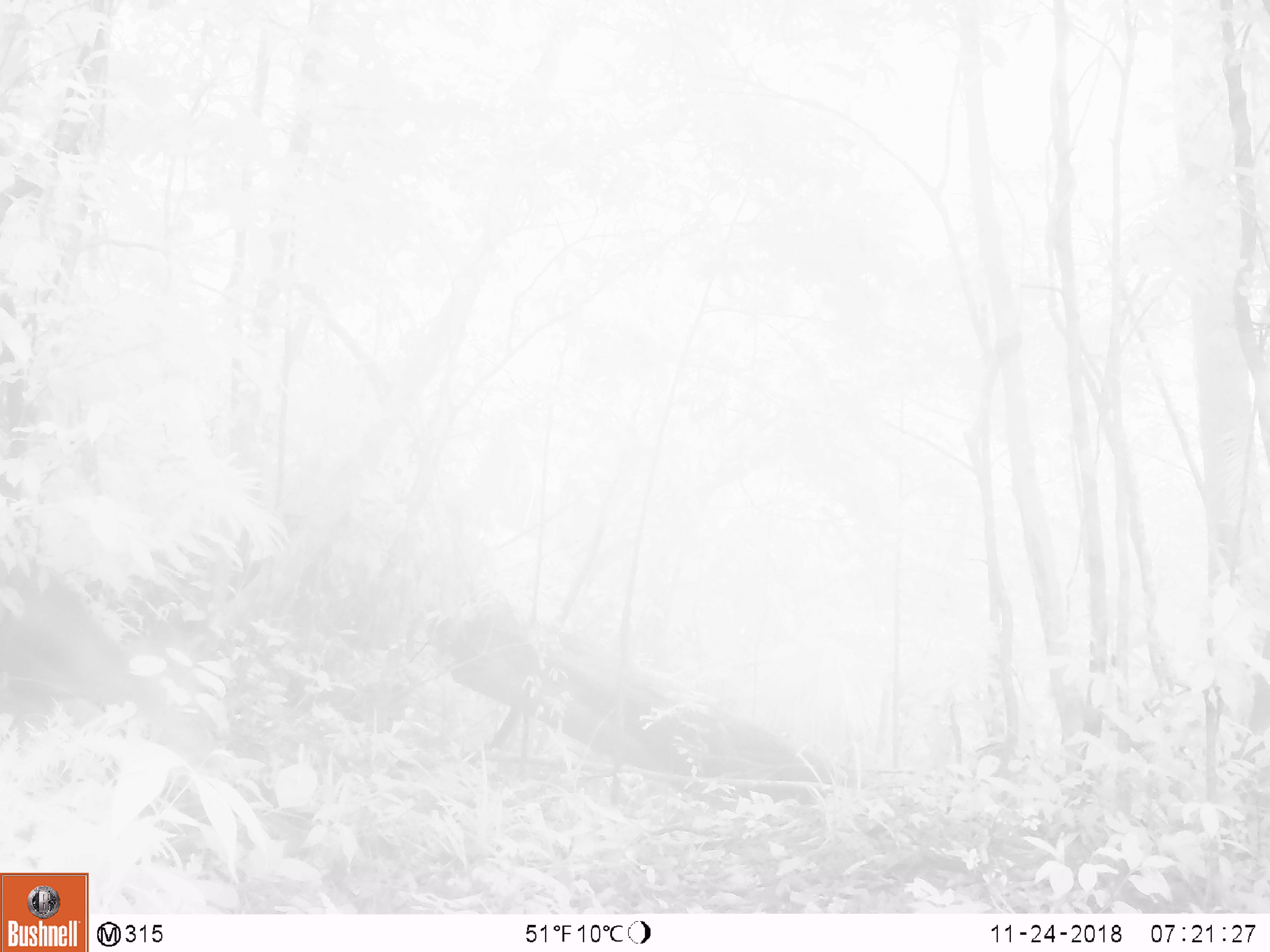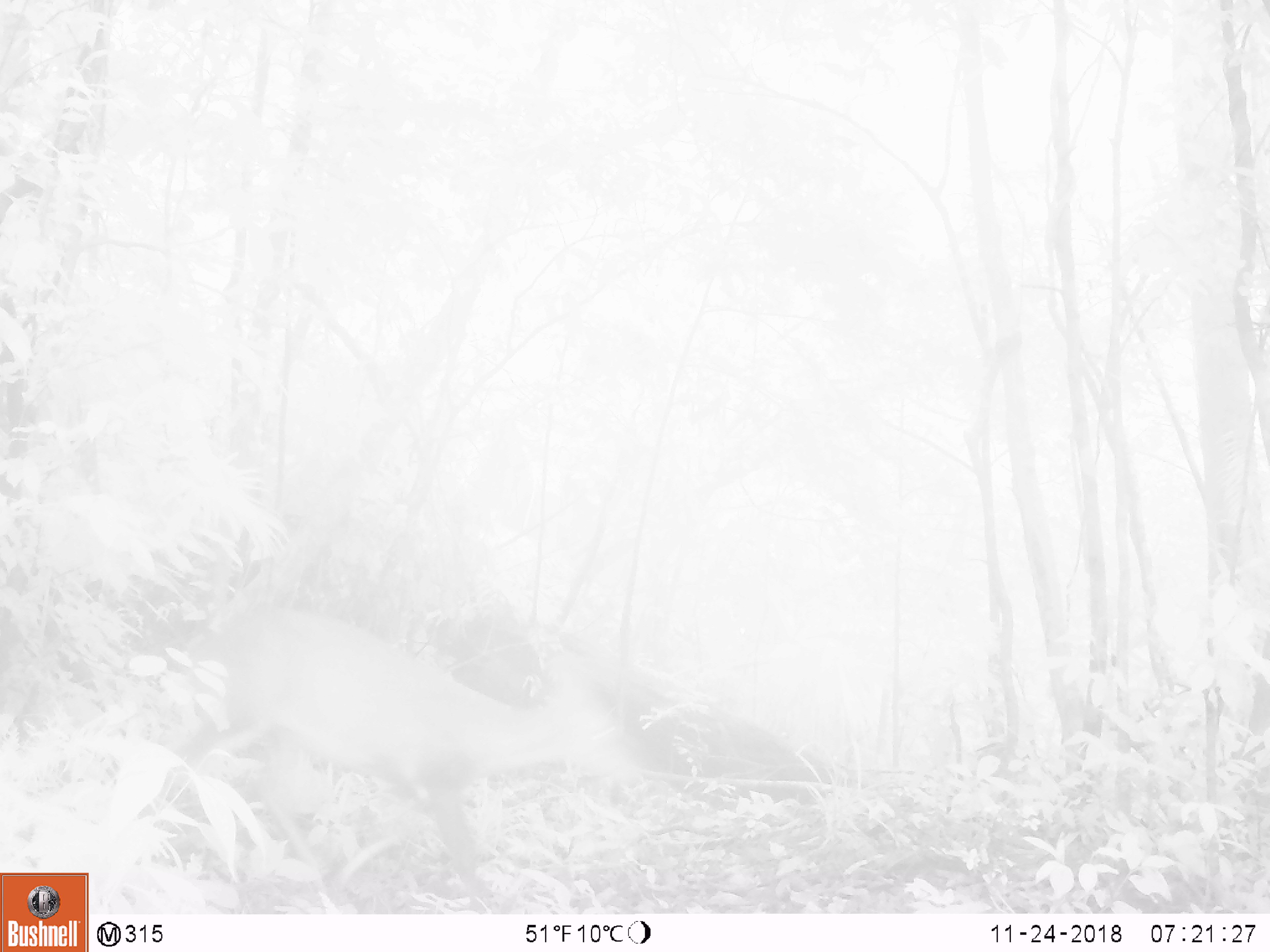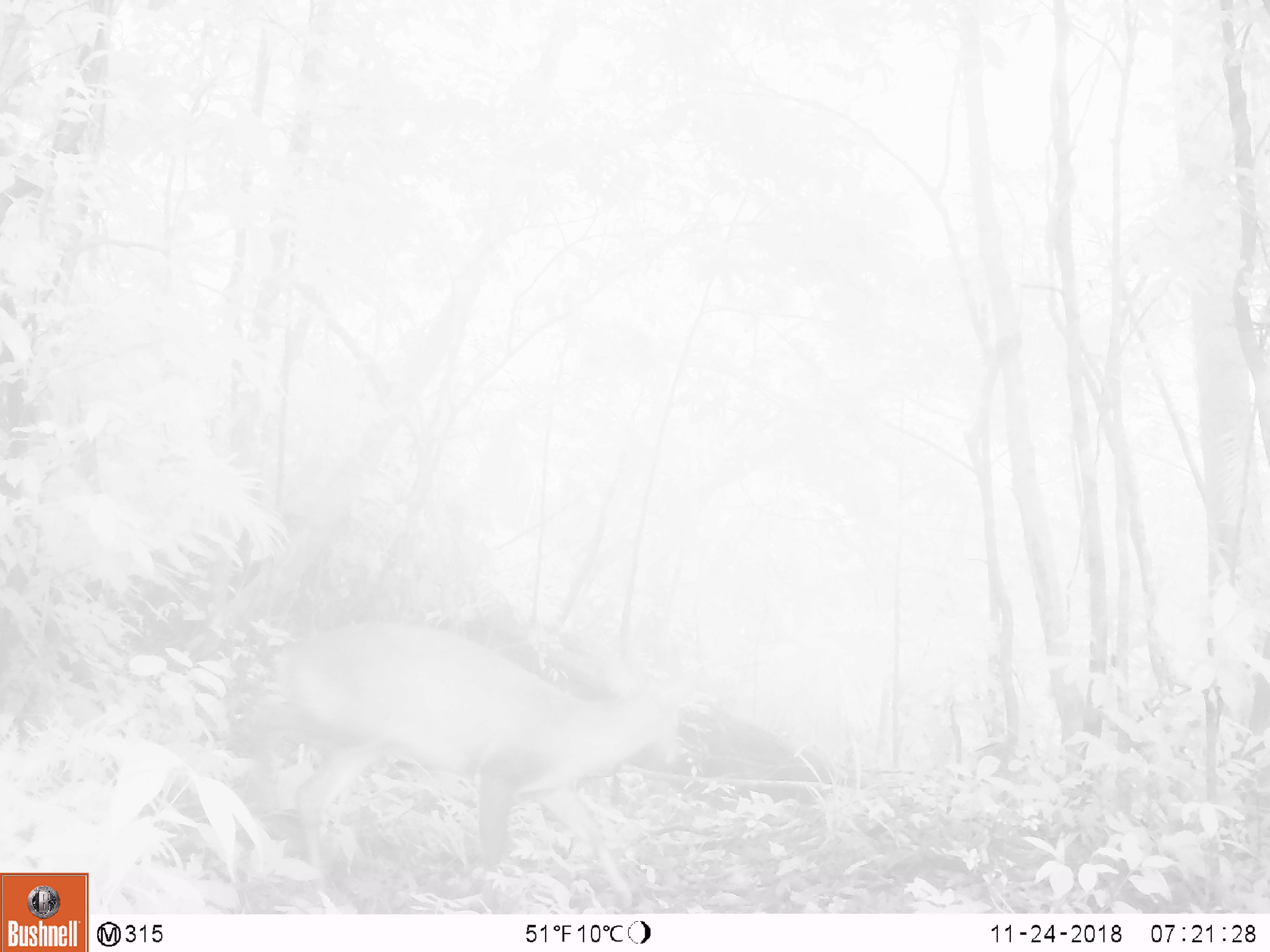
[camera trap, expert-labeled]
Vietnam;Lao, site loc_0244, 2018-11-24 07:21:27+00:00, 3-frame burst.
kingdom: Animalia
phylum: Chordata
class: Mammalia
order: Artiodactyla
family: Cervidae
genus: Muntiacus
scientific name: Muntiacus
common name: muntjacs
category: unidentified muntjac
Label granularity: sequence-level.